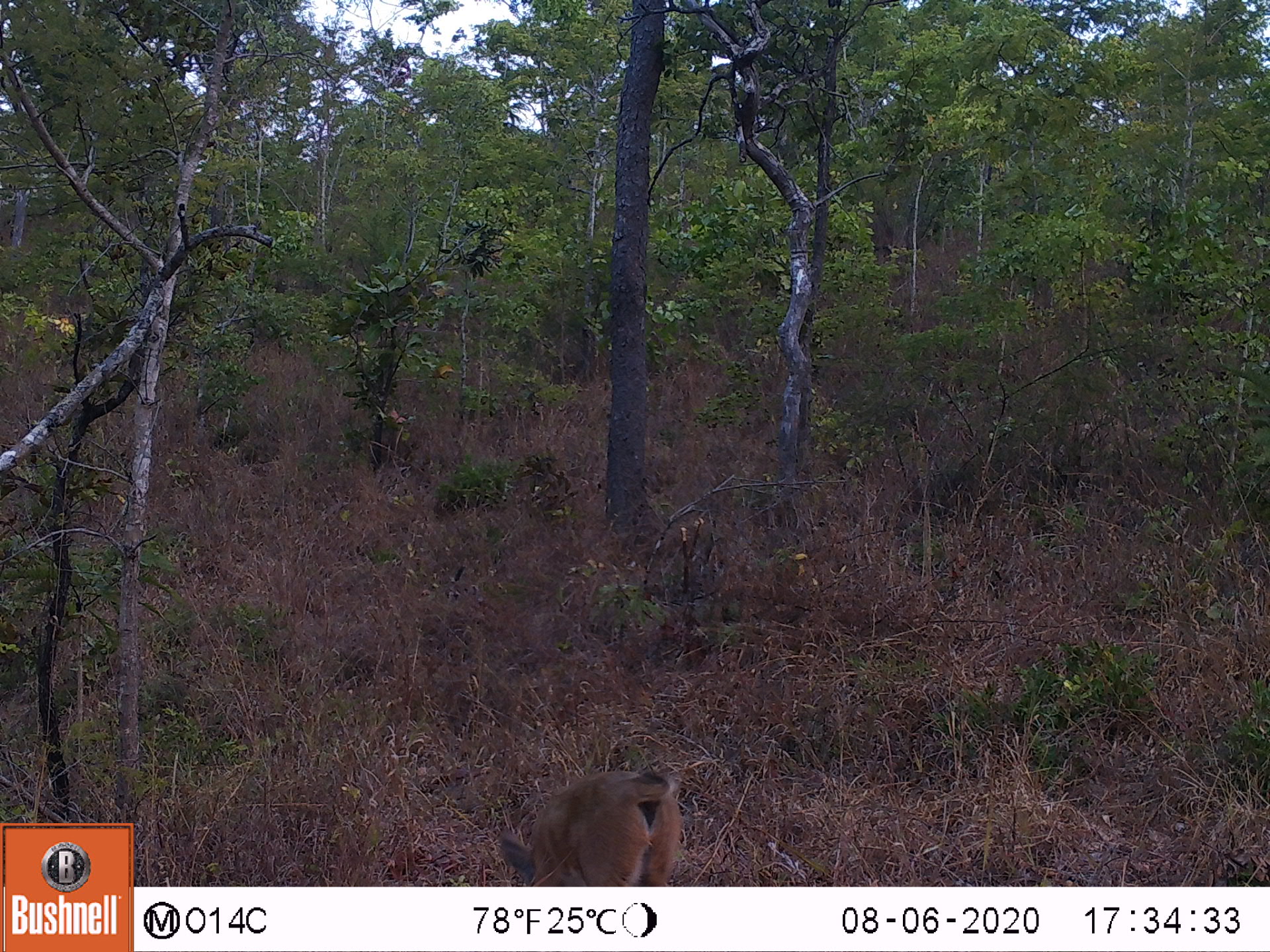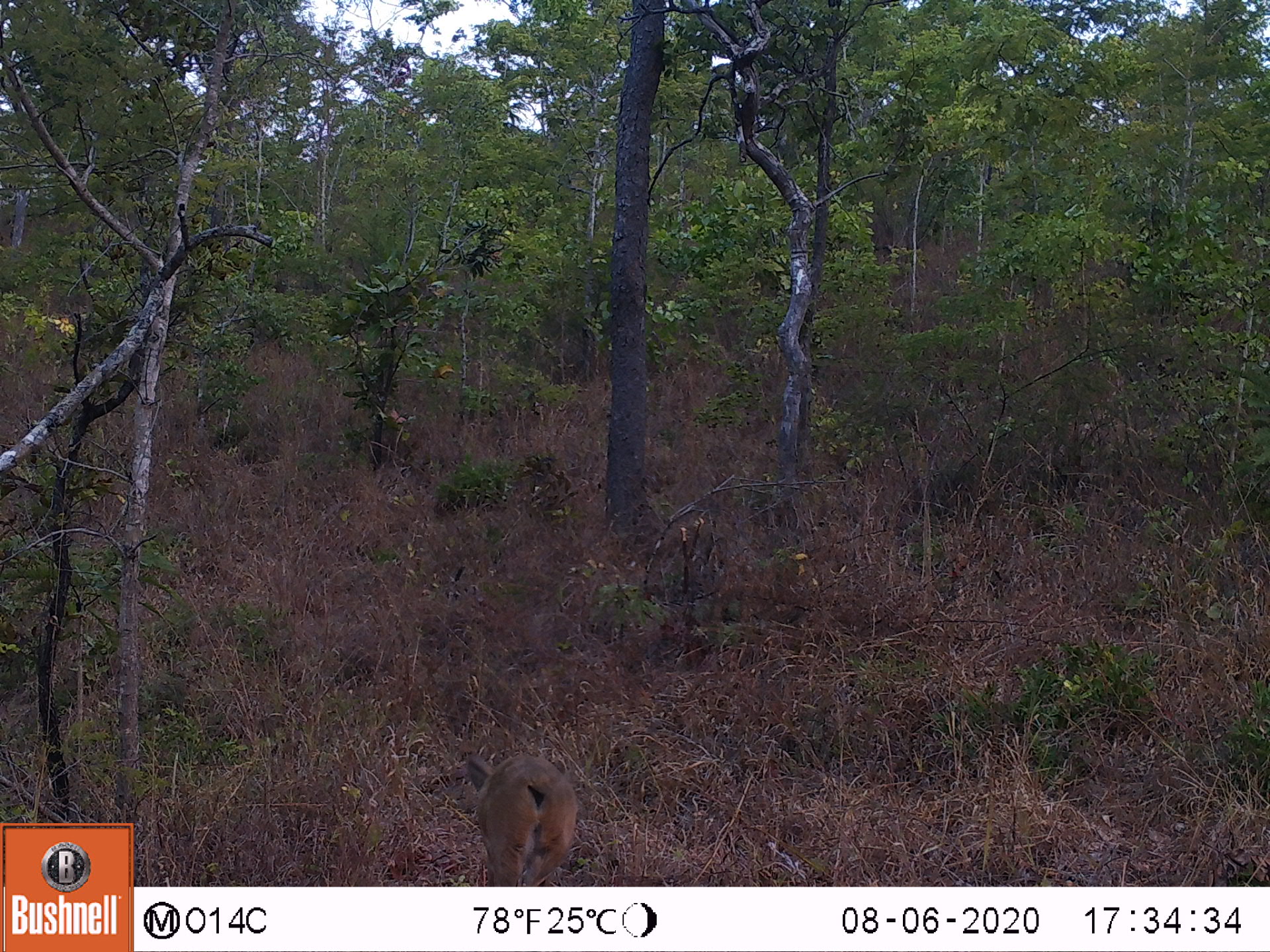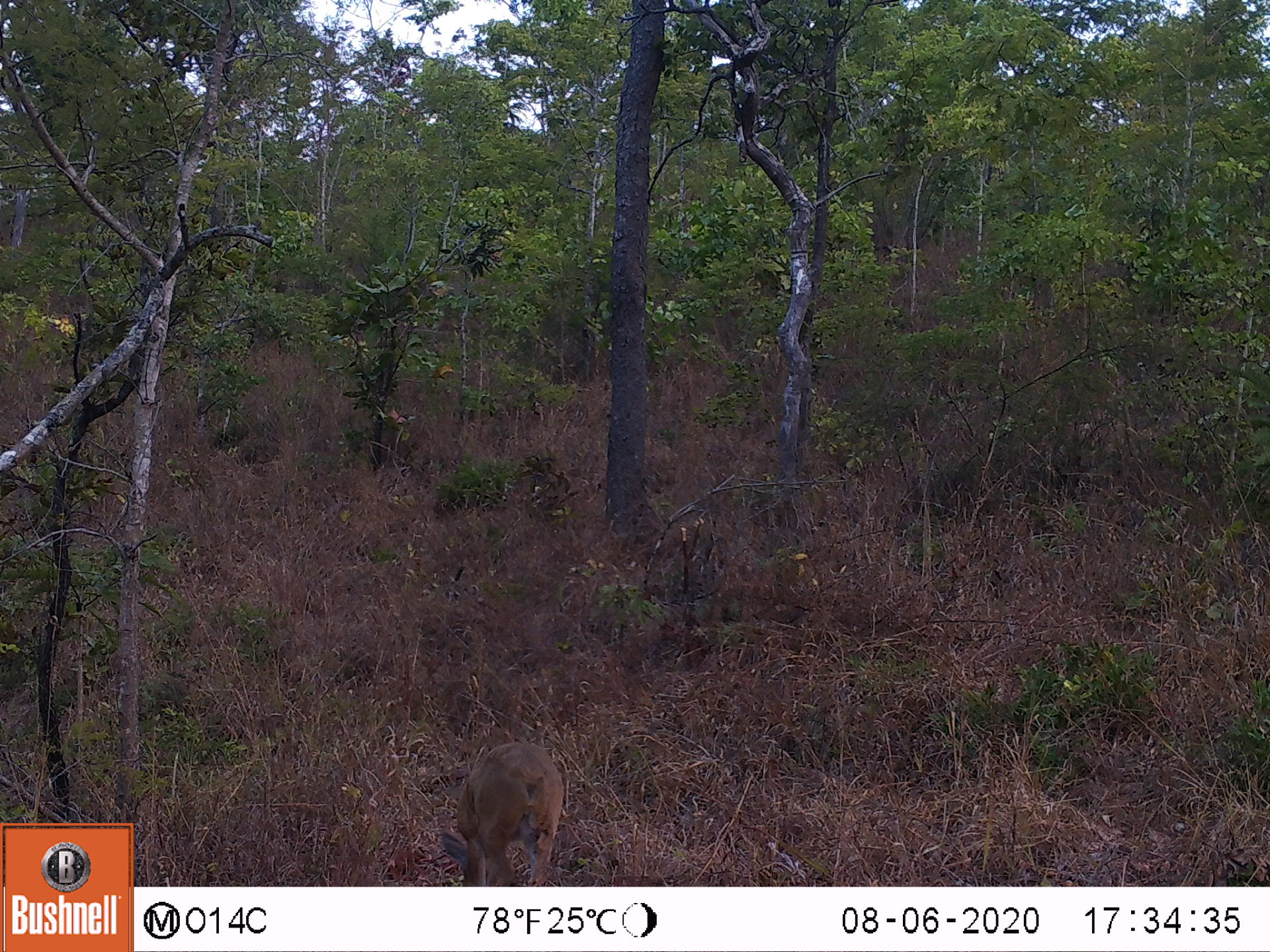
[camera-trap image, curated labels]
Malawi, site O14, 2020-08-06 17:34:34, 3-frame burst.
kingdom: Animalia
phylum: Chordata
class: Mammalia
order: Artiodactyla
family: Bovidae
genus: Sylvicapra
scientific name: Sylvicapra grimmia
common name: common duiker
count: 1